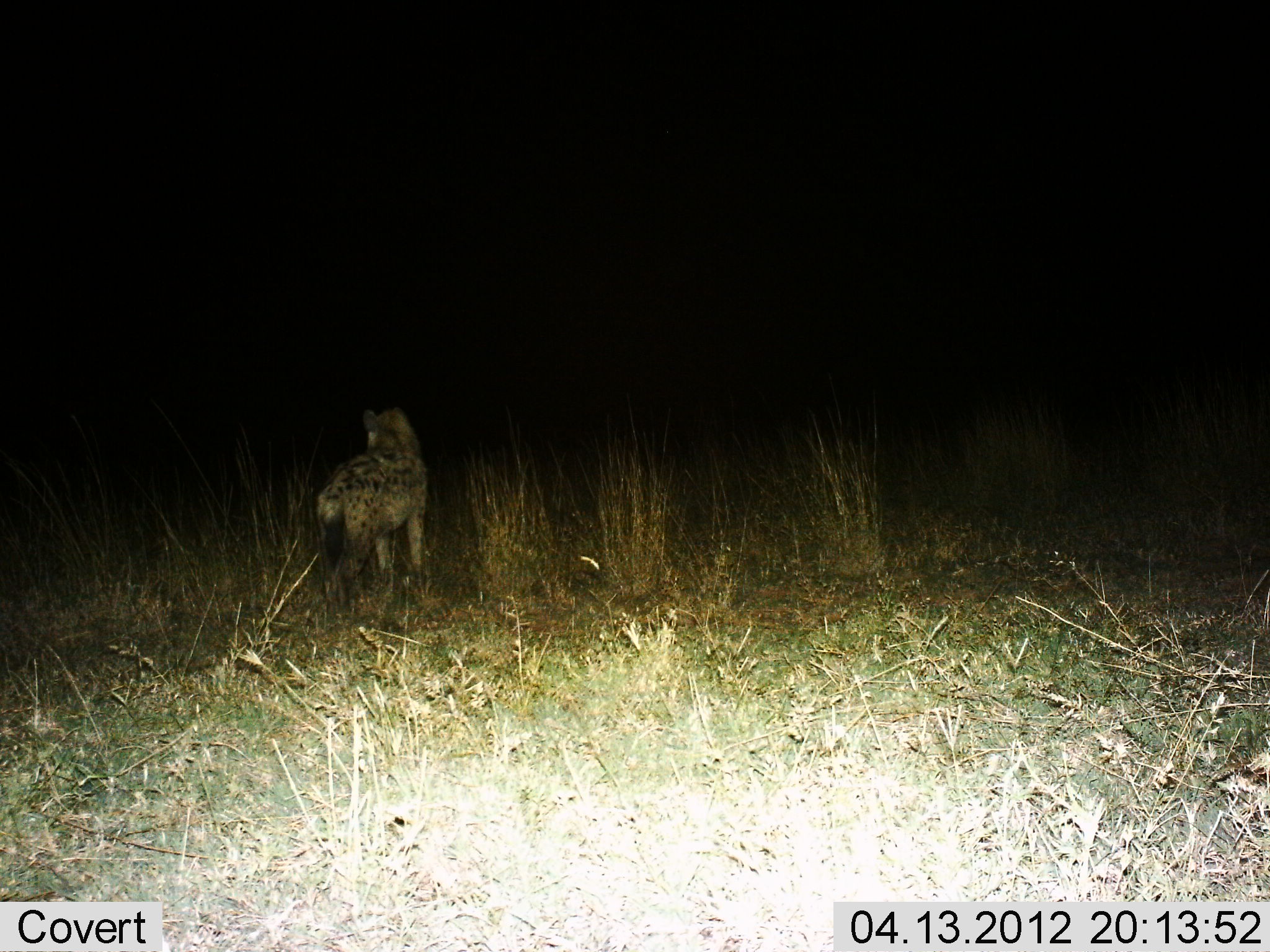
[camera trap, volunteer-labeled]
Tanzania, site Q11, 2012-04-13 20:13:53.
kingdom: Animalia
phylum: Chordata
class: Mammalia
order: Carnivora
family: Hyaenidae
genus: Crocuta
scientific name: Crocuta crocuta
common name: spotted hyena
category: hyenaspotted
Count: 1.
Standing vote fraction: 89%.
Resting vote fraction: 0%.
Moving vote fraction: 11%.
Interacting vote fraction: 0%.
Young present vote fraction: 0%.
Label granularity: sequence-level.